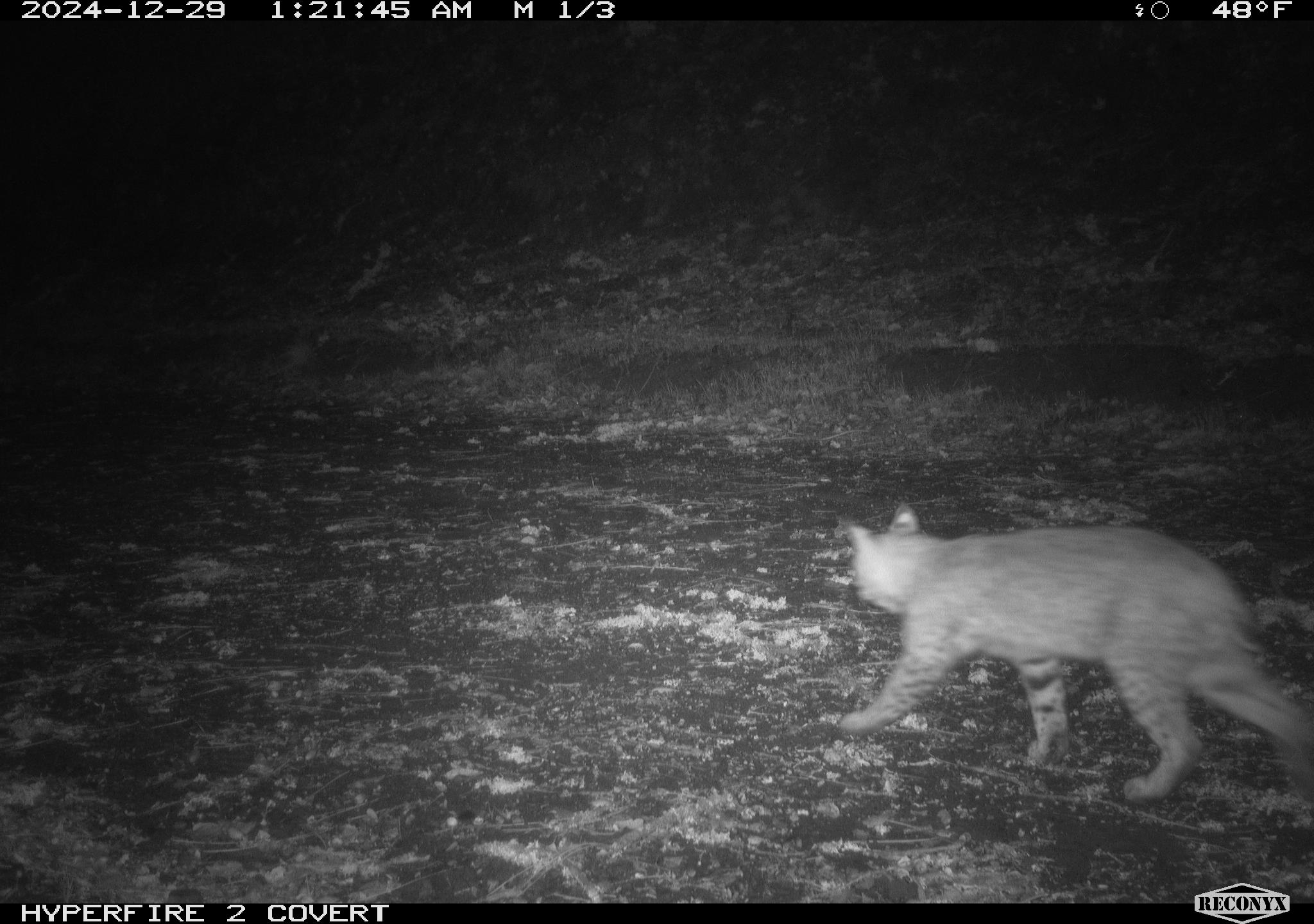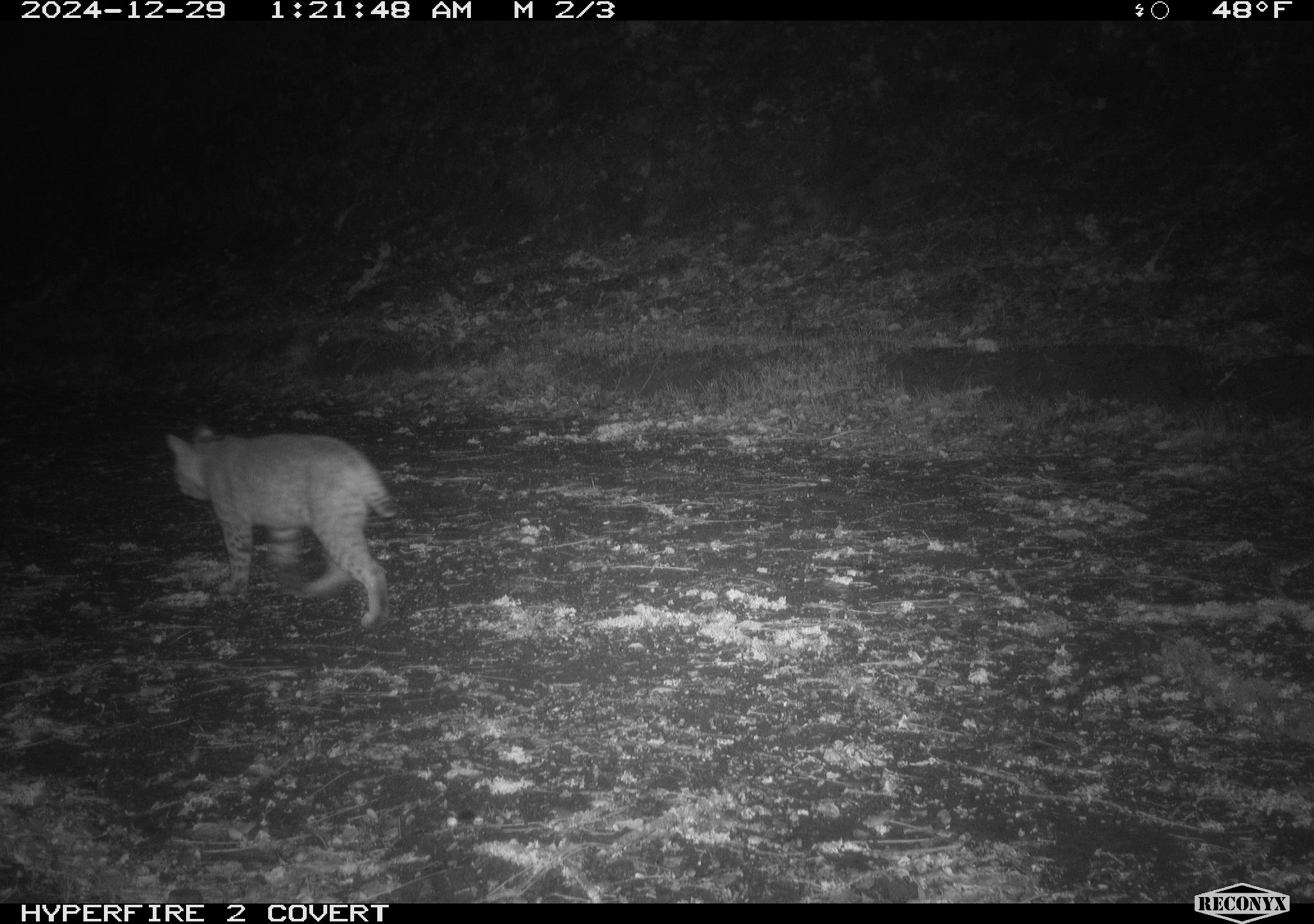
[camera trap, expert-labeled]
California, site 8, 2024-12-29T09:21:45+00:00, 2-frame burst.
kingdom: Animalia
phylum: Chordata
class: Mammalia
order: Carnivora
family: Felidae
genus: Lynx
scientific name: Lynx rufus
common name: bobcat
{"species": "bobcat (Lynx rufus)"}